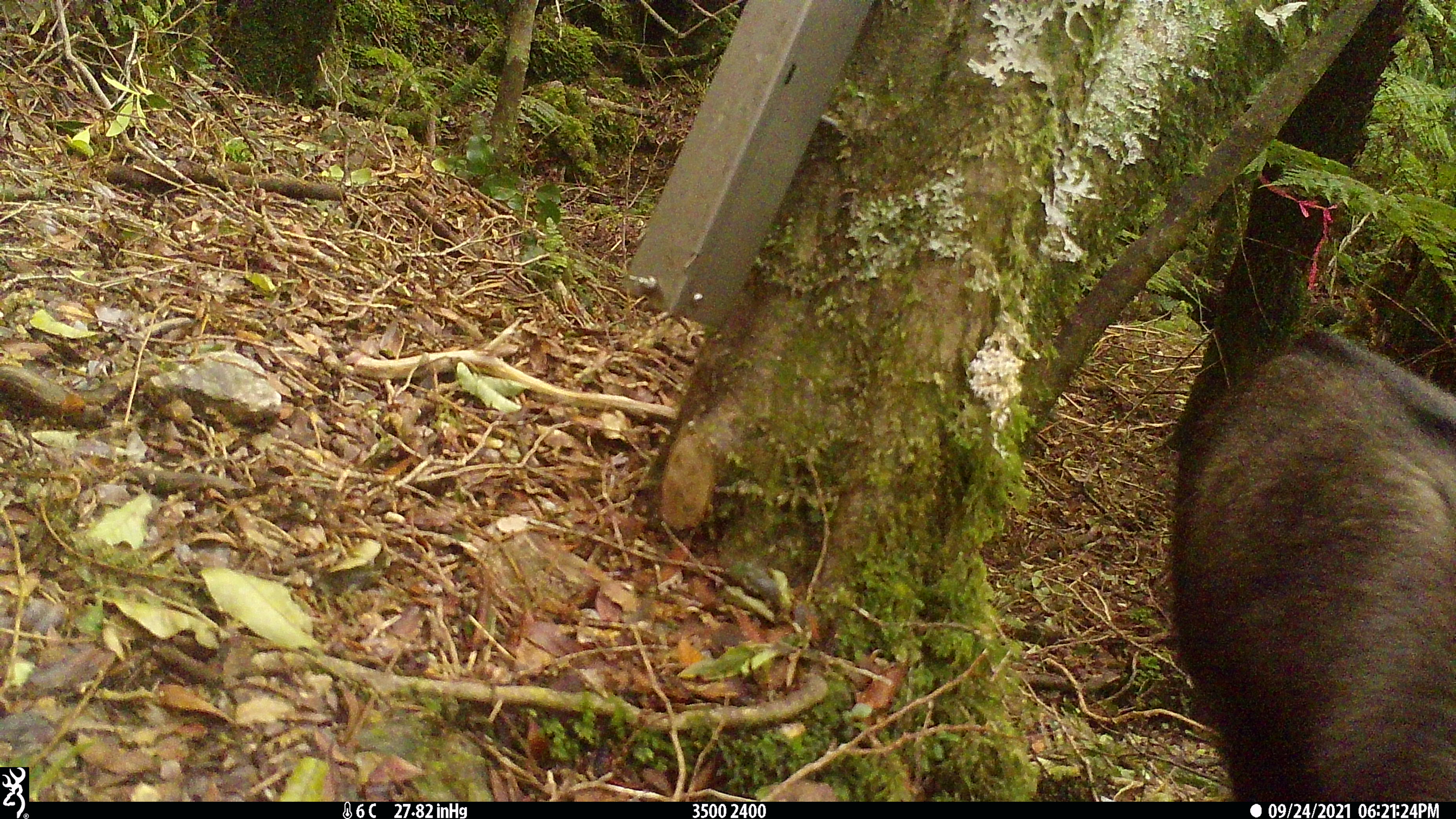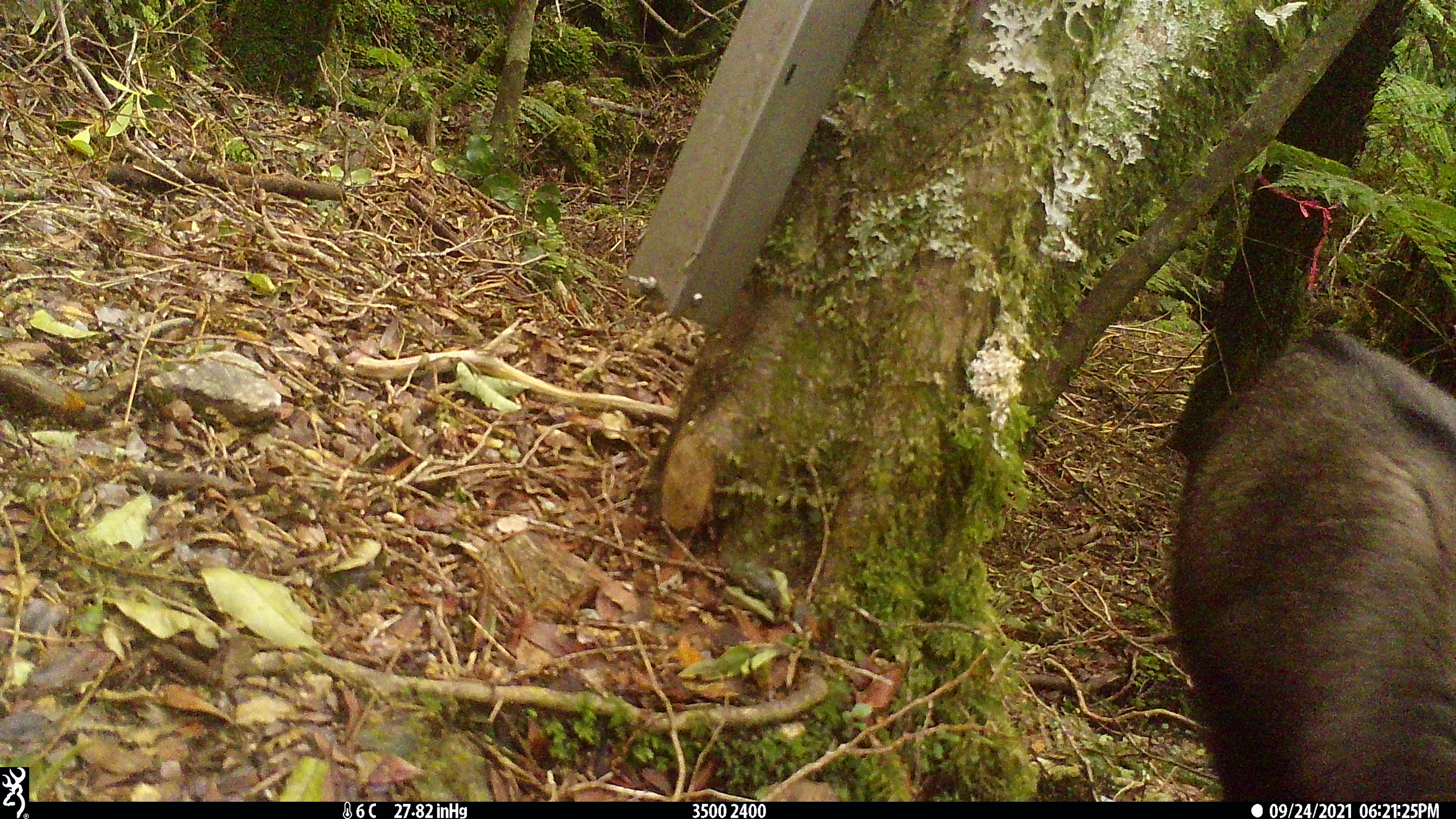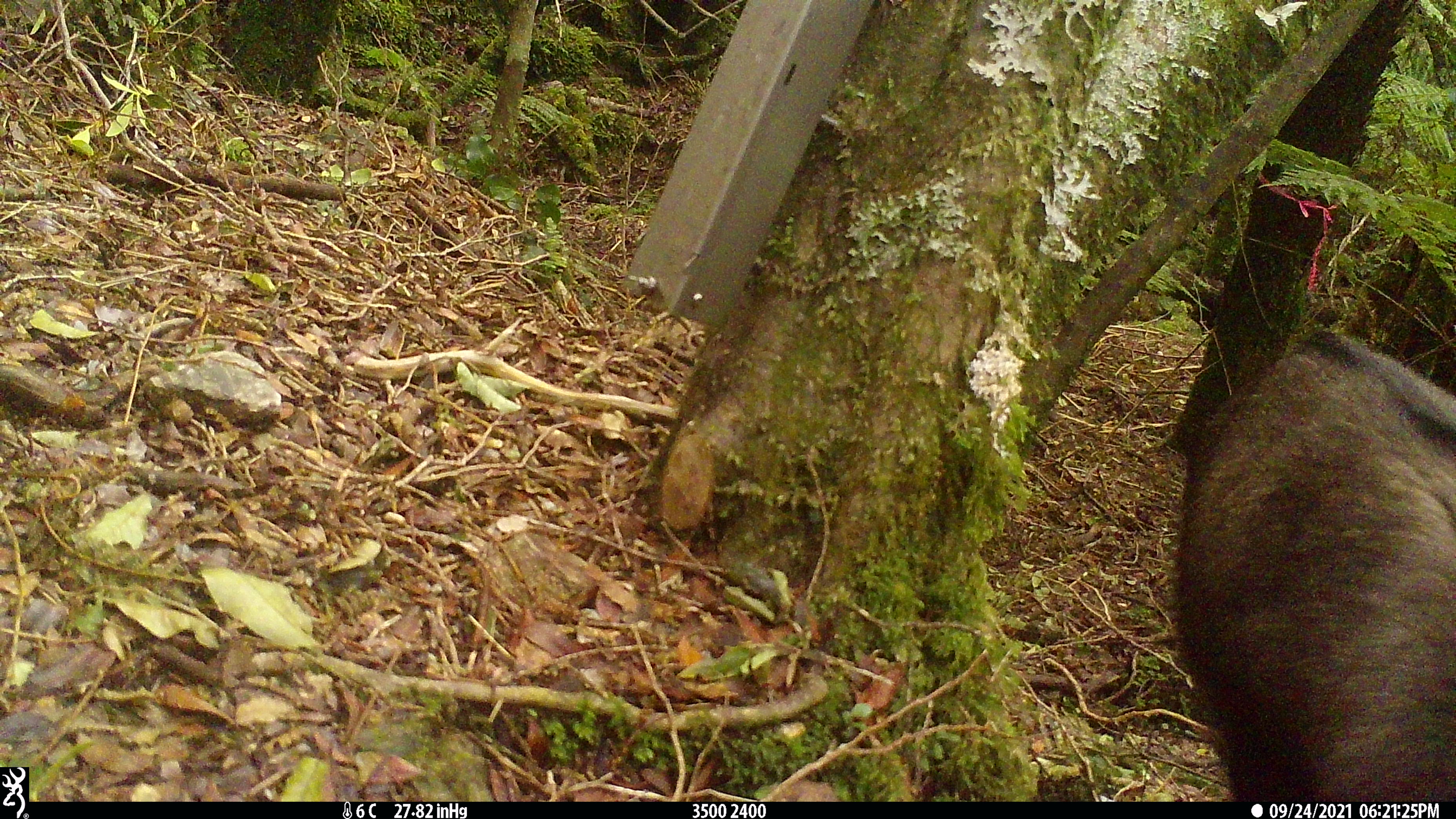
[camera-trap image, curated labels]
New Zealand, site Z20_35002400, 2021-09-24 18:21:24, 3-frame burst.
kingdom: Animalia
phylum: Chordata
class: Mammalia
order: Artiodactyla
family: Bovidae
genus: Rupicapra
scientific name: Rupicapra rupicapra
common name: alpine chamois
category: chamois